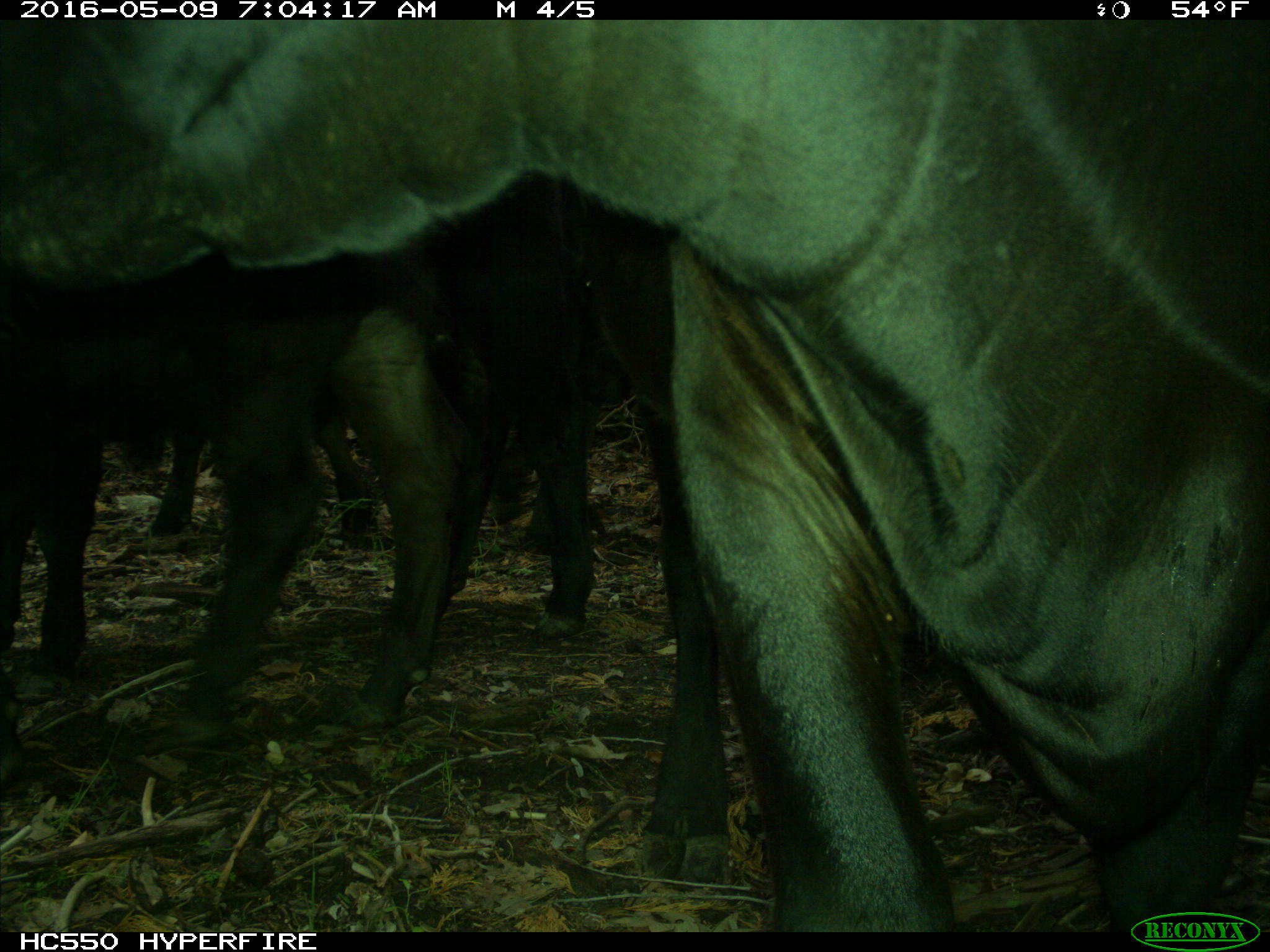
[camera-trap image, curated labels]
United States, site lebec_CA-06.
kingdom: Animalia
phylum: Chordata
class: Mammalia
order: Artiodactyla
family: Bovidae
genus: Bos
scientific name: Bos taurus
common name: domestic cow